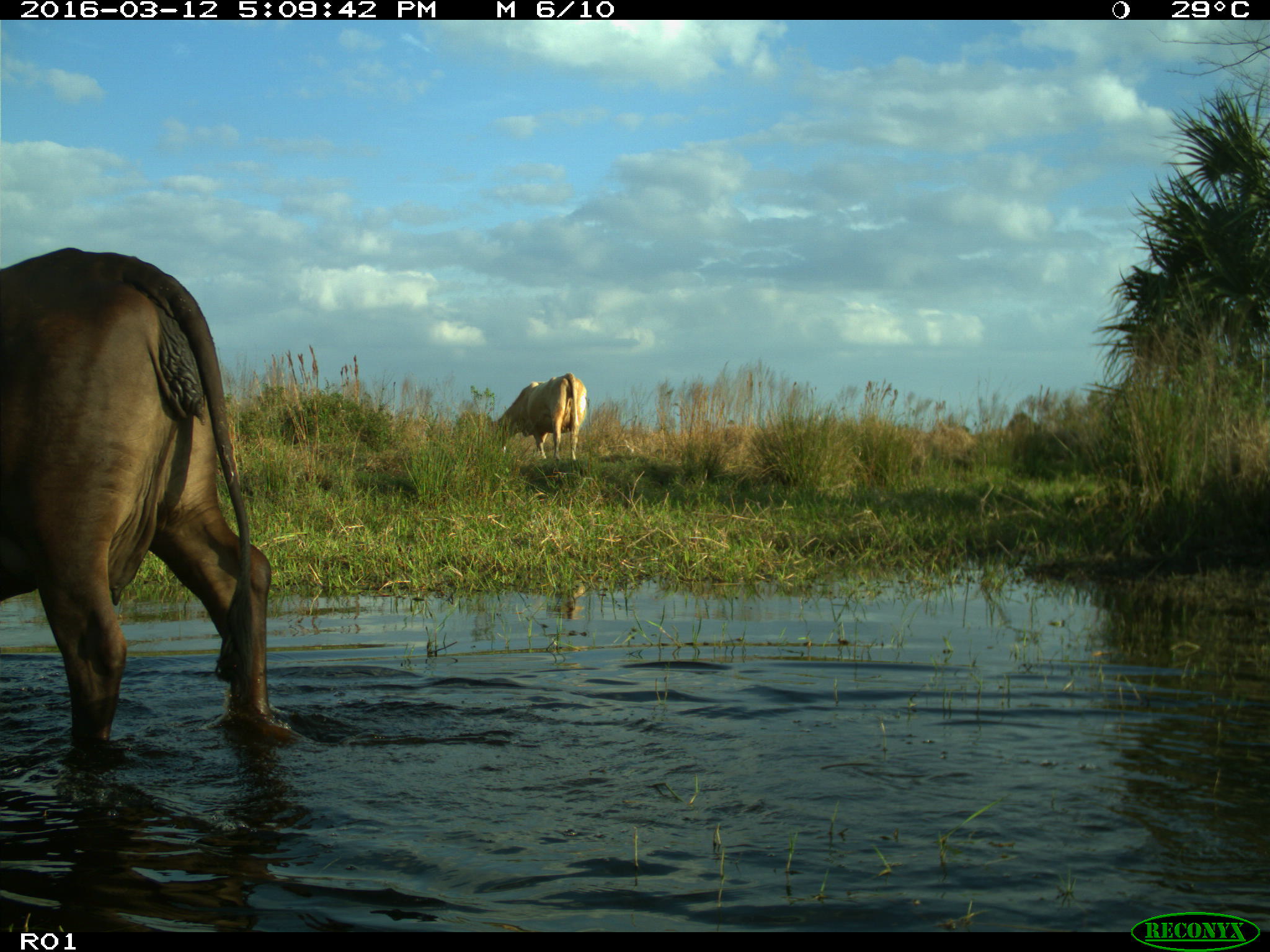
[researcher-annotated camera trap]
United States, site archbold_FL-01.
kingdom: Animalia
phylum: Chordata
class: Mammalia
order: Artiodactyla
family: Bovidae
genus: Bos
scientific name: Bos taurus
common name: domestic cow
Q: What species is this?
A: Bos taurus (domestic cow).